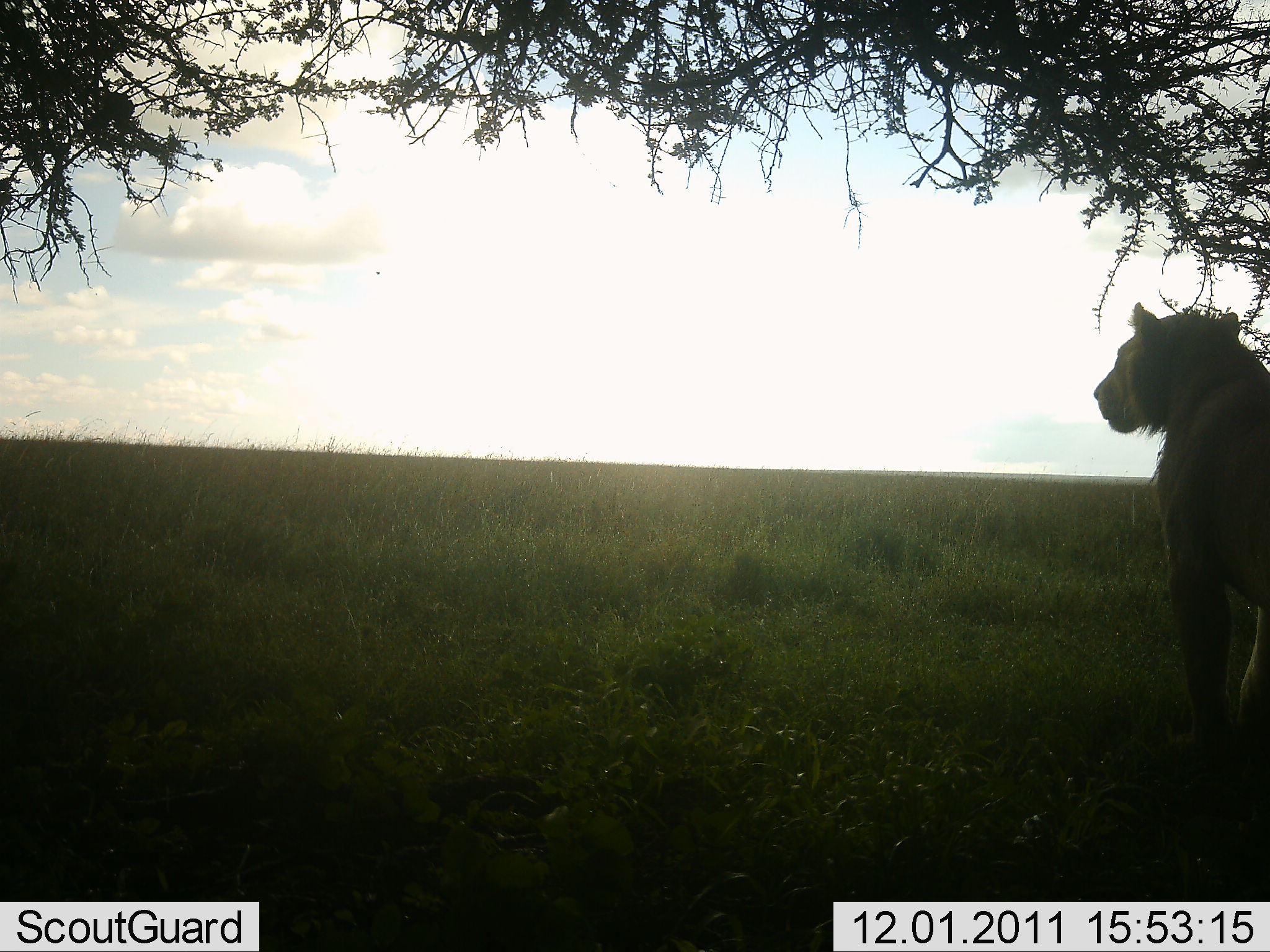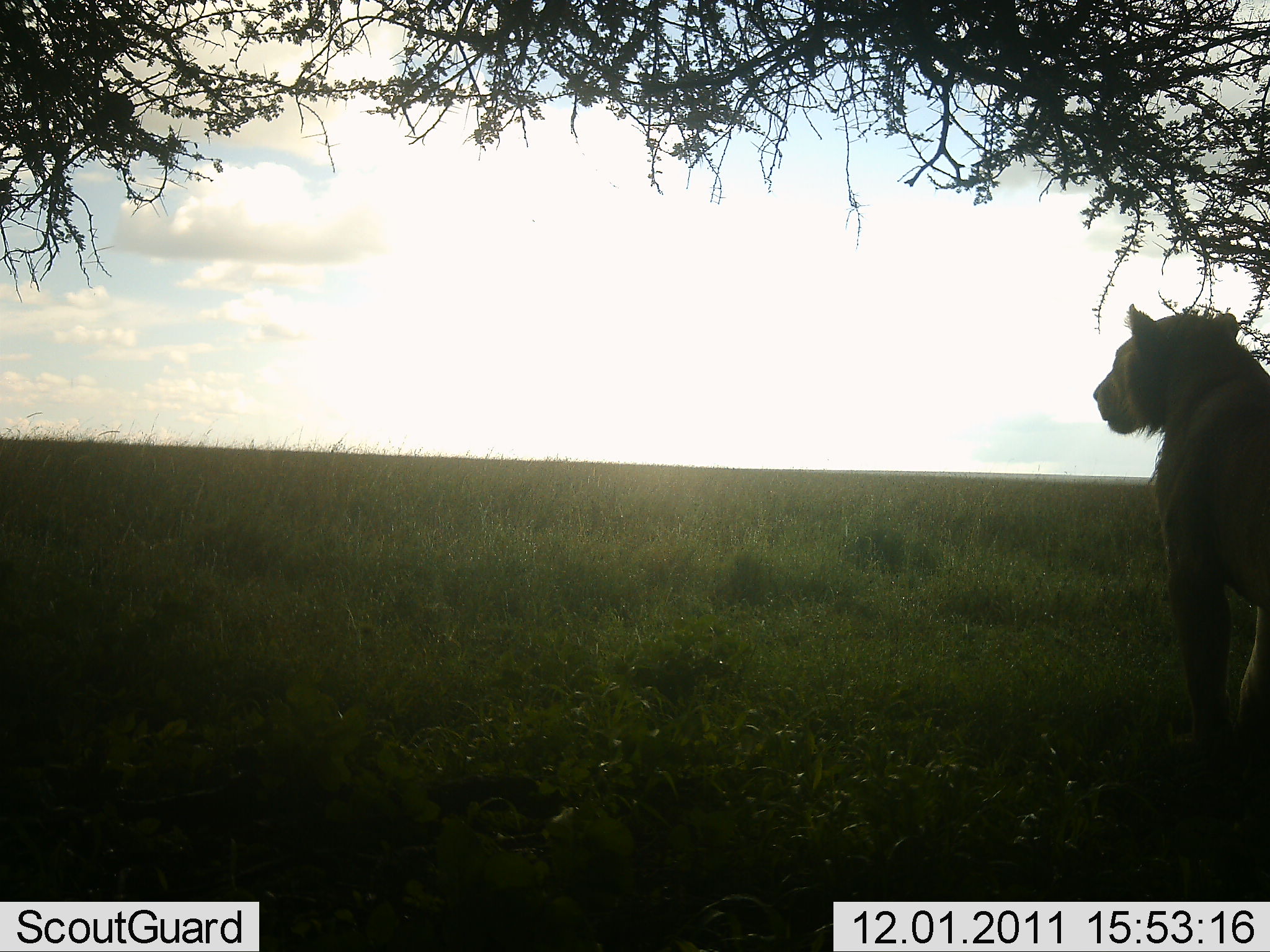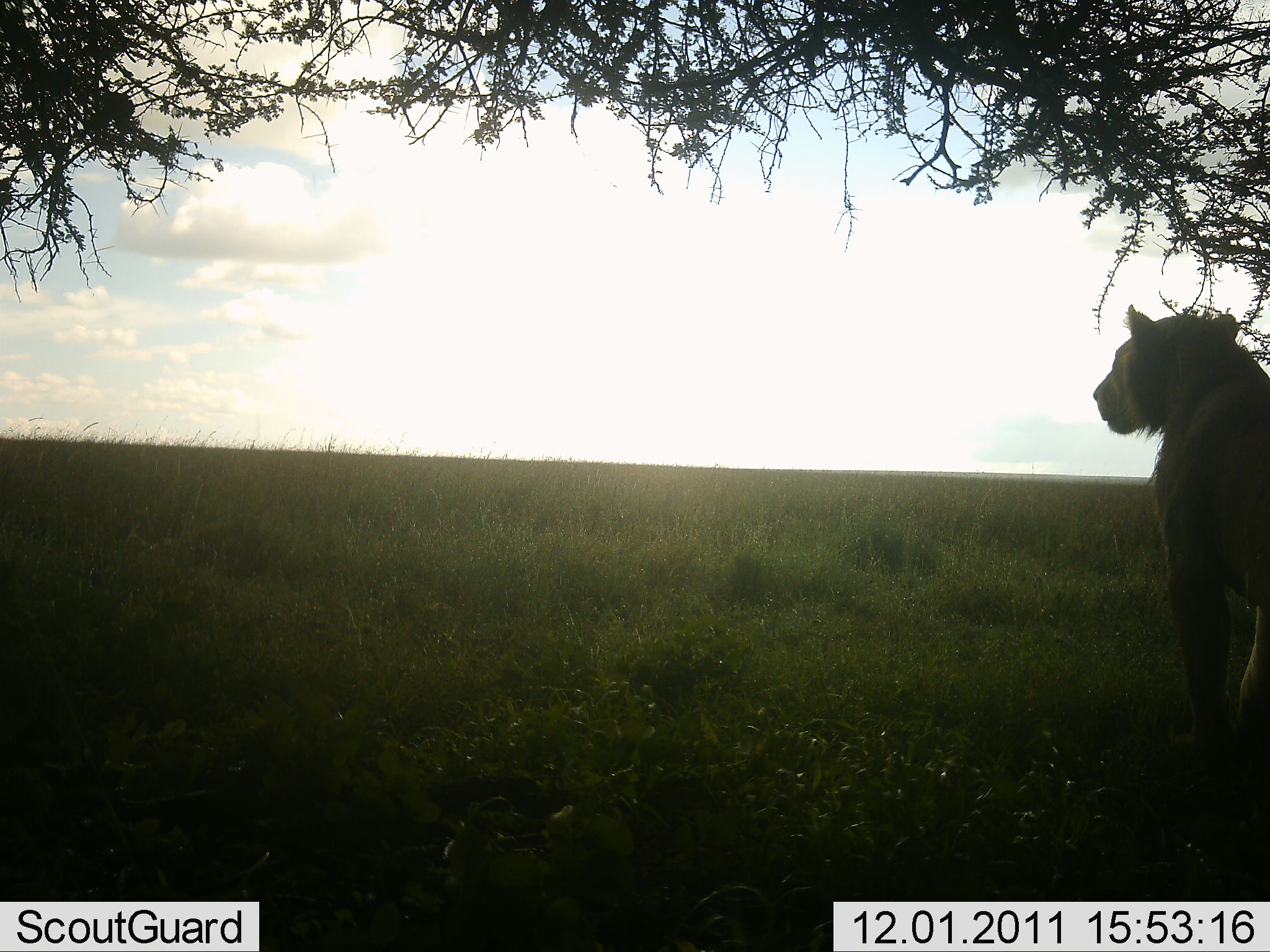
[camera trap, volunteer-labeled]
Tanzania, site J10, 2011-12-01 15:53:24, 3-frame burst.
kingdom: Animalia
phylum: Chordata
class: Mammalia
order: Carnivora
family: Felidae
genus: Panthera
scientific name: Panthera leo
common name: lion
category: lionfemale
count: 1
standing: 100%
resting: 0%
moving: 0%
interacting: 0%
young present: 0%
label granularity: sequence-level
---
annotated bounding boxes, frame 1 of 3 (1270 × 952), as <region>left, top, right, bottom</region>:
animal: <region>1093, 303, 1270, 759</region>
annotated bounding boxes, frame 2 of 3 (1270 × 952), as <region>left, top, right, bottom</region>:
animal: <region>1091, 303, 1270, 763</region>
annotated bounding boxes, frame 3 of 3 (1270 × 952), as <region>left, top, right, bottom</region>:
animal: <region>1093, 304, 1270, 780</region>